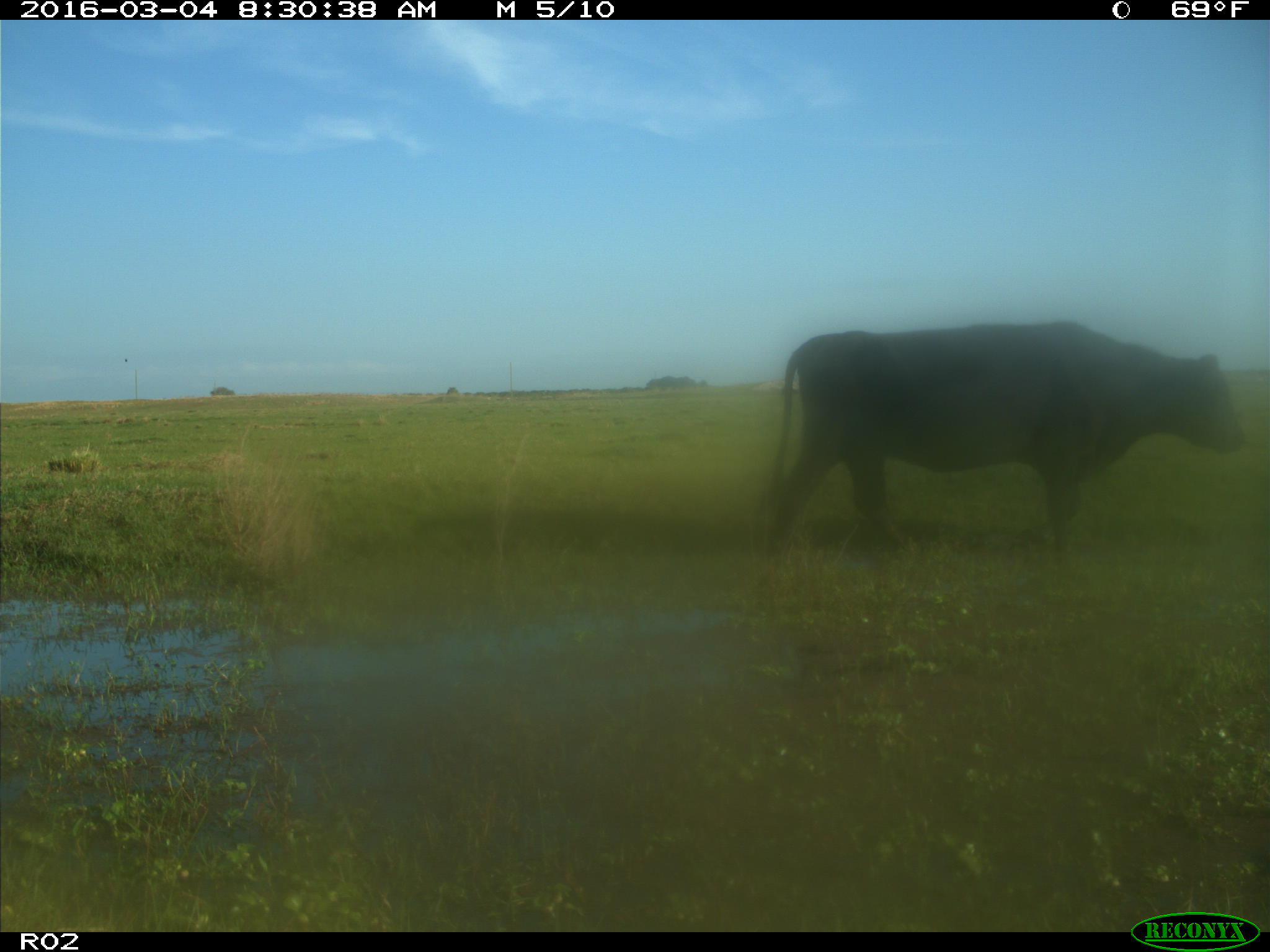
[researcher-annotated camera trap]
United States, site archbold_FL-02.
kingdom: Animalia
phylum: Chordata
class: Mammalia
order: Artiodactyla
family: Bovidae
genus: Bos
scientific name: Bos taurus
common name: domestic cow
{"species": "Bos taurus (domestic cow)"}